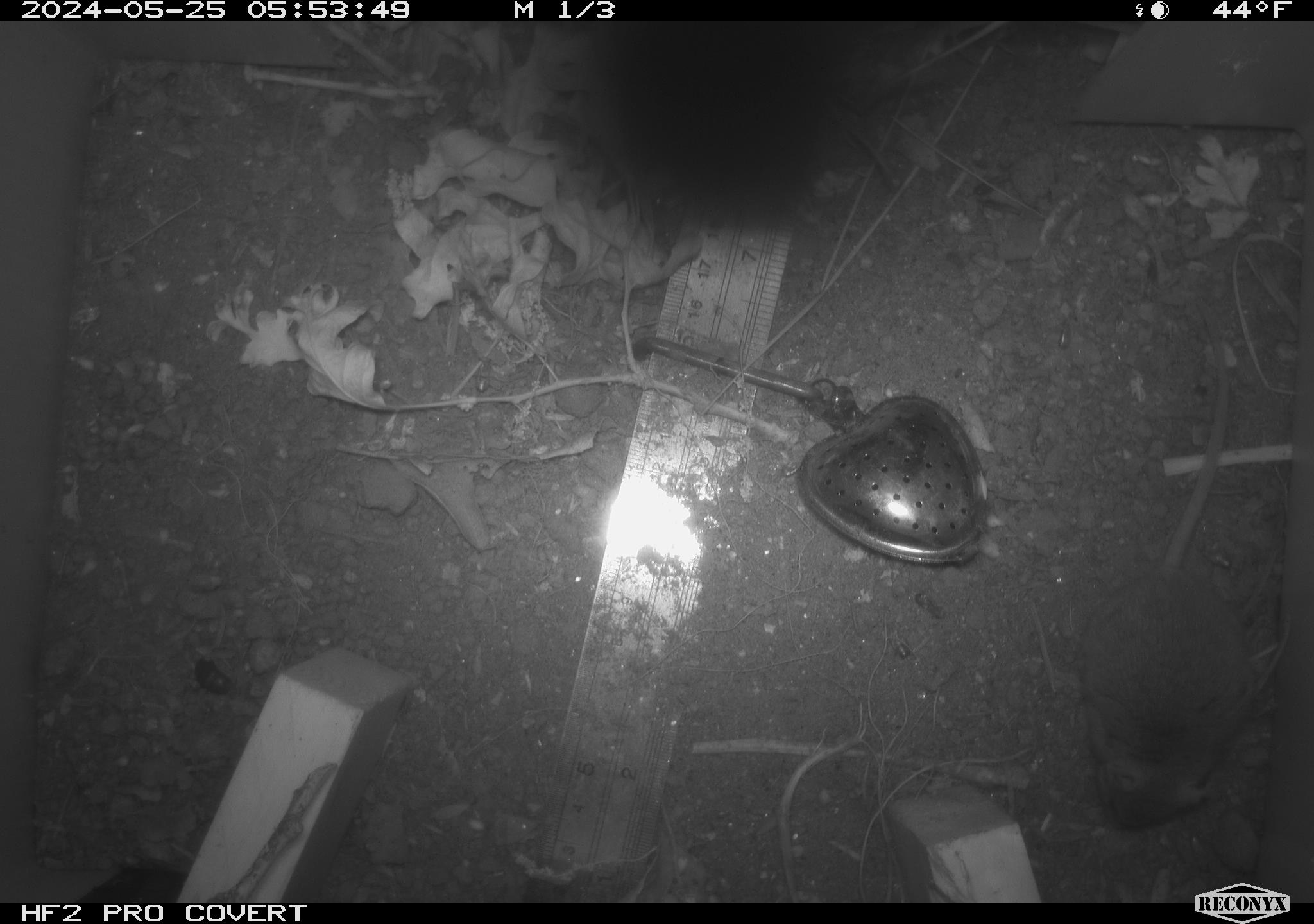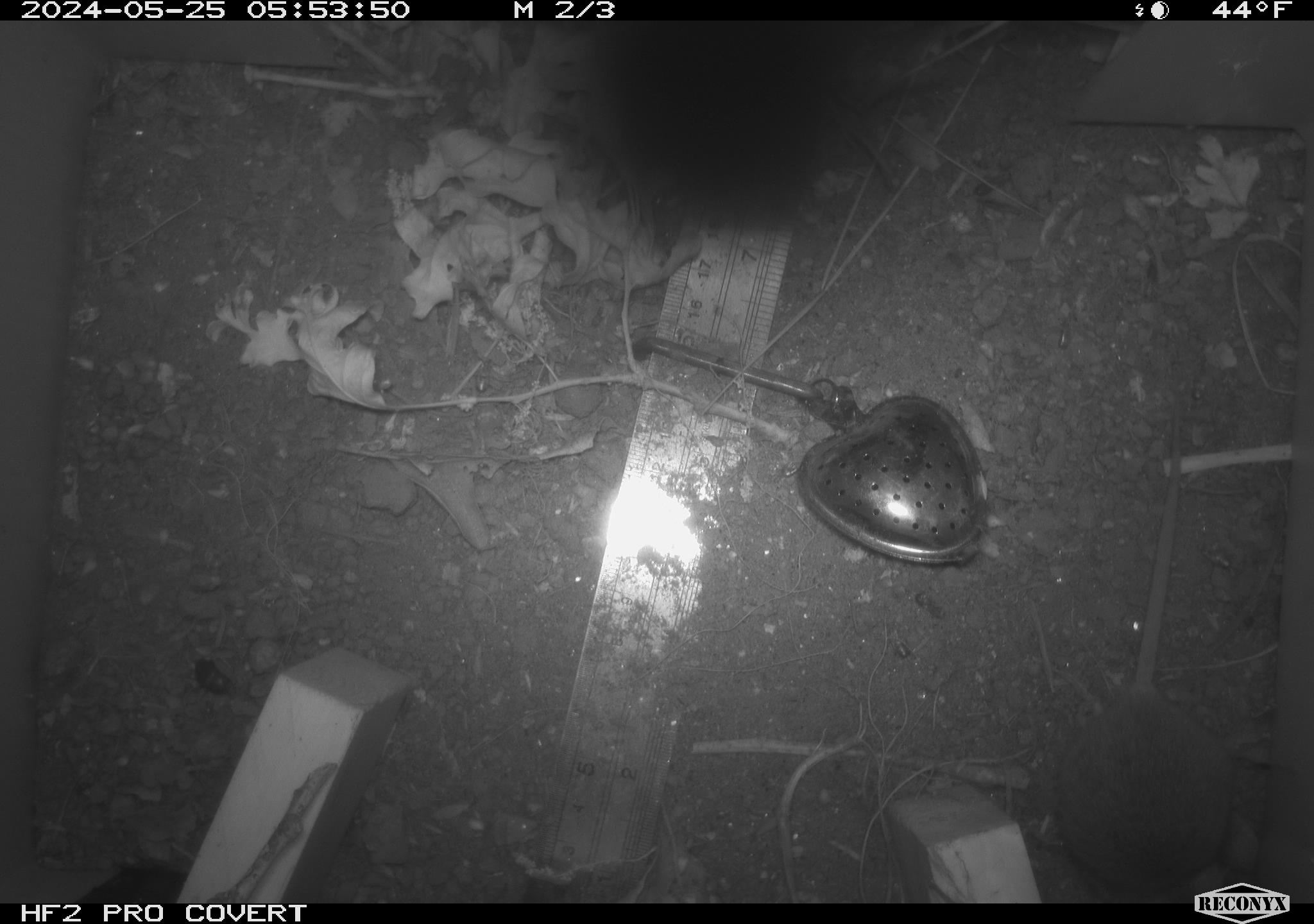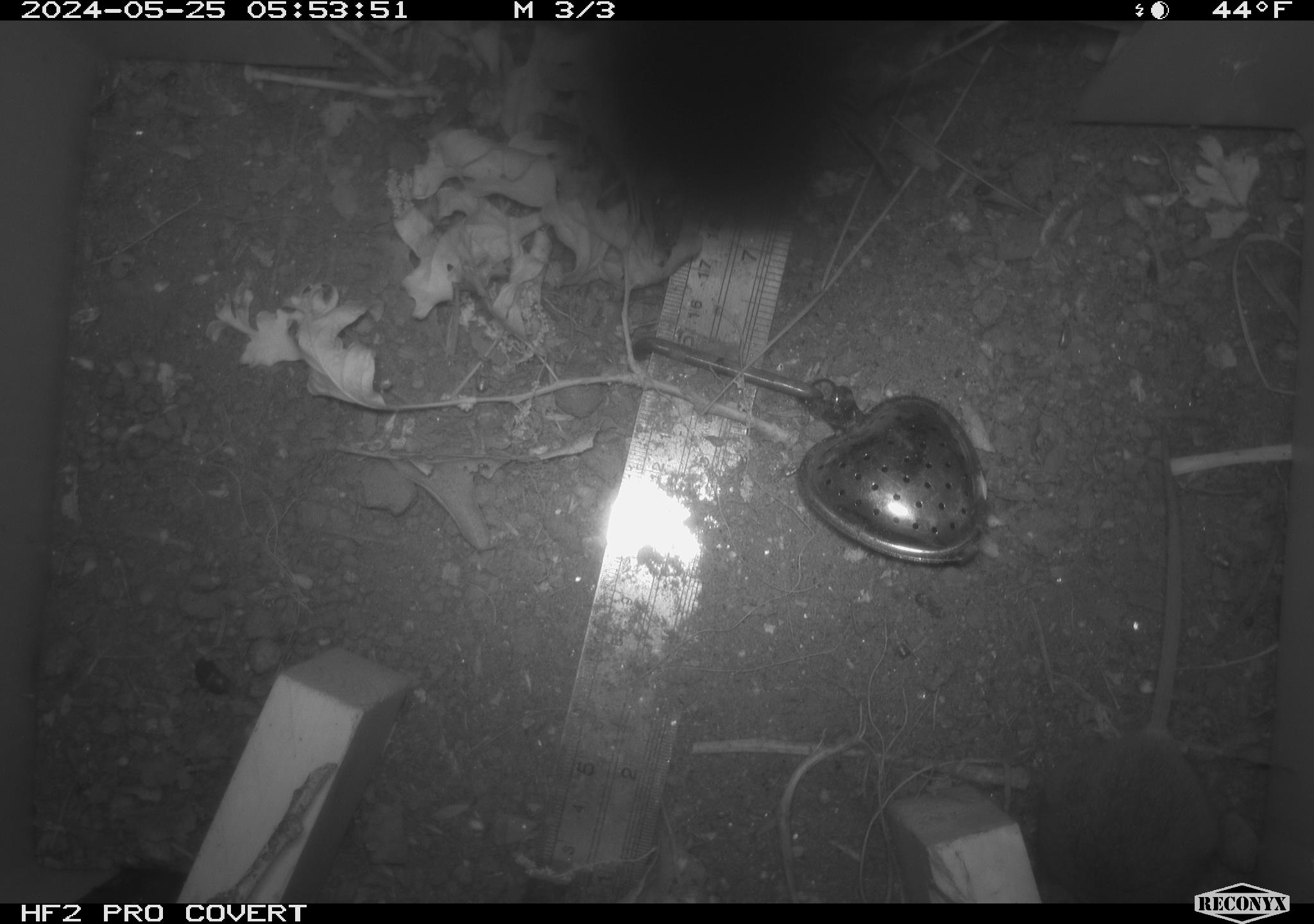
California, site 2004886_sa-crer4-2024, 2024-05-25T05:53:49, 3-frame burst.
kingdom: Animalia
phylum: Chordata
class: Mammalia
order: Rodentia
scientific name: Rodentia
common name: mouse species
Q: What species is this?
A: Mouse species (Rodentia).